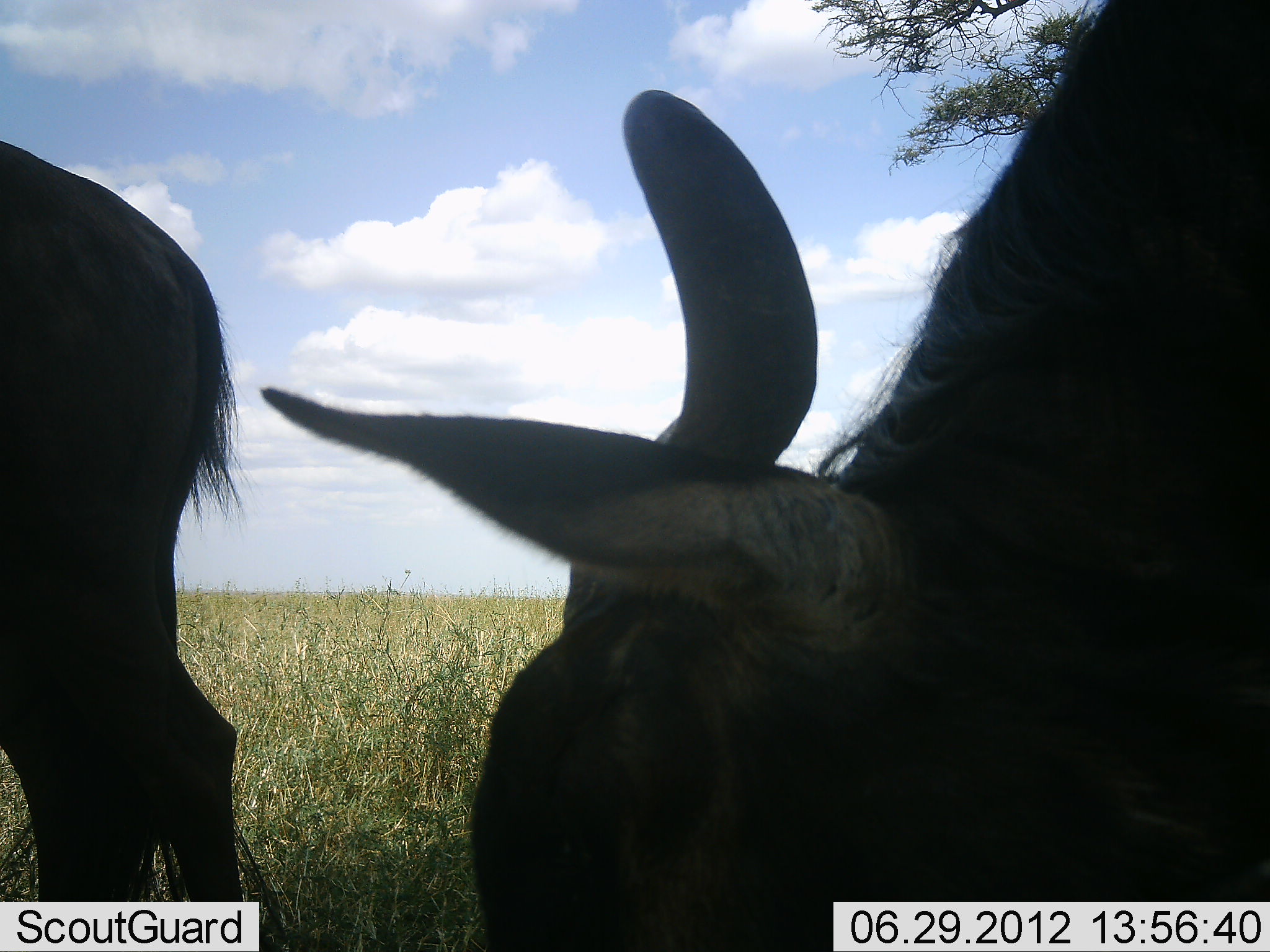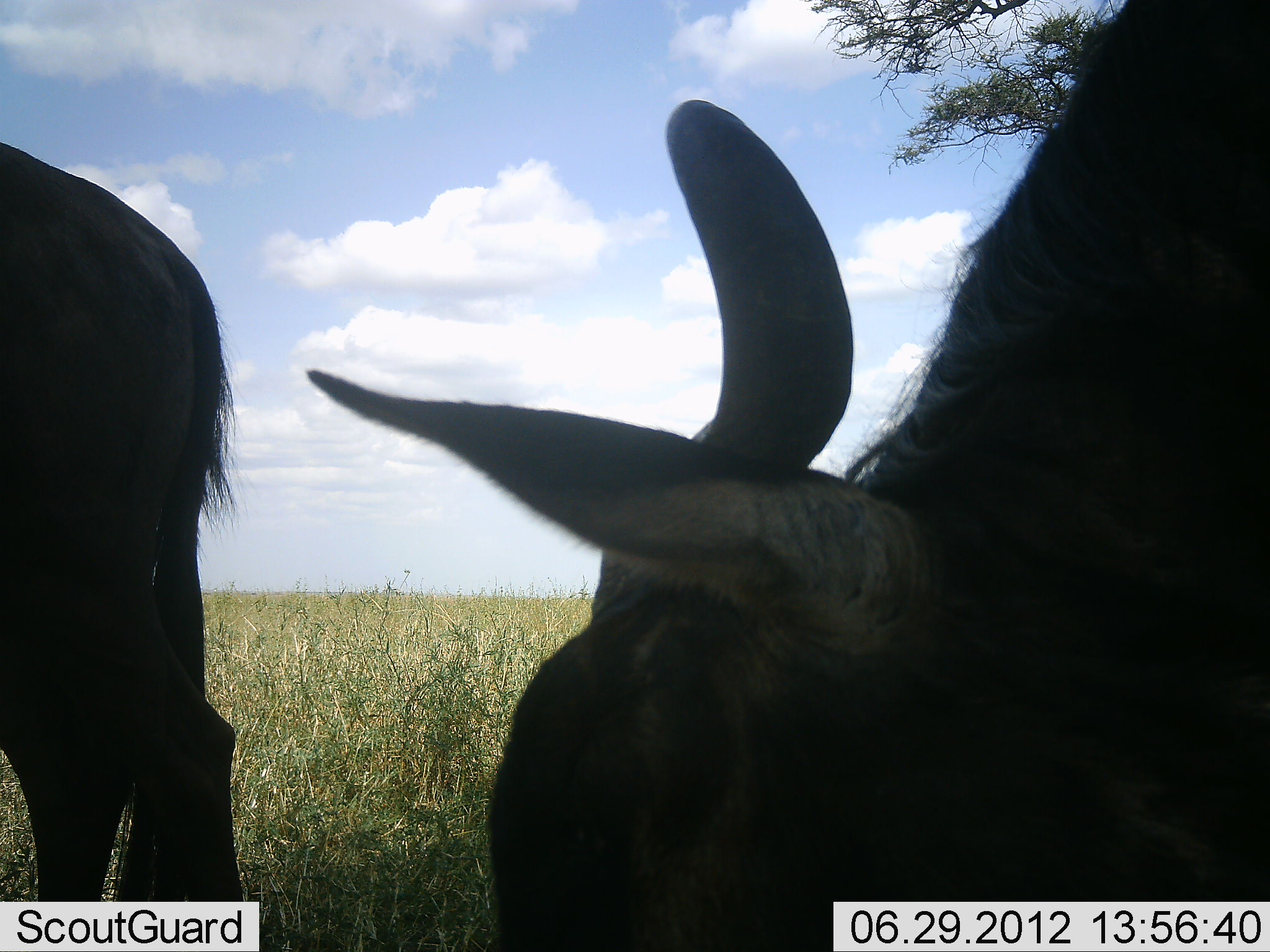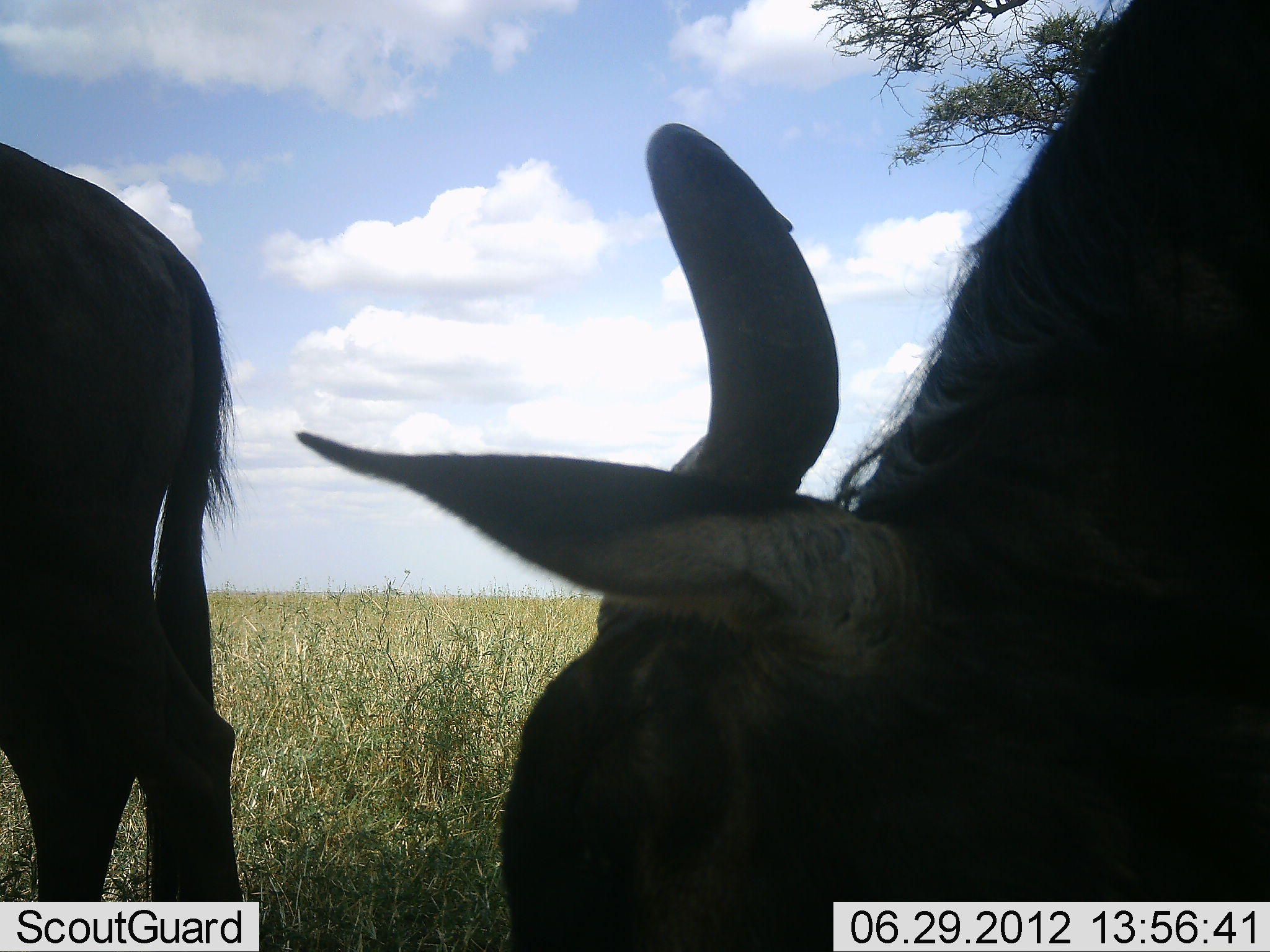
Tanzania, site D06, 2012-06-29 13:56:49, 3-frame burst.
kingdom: Animalia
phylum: Chordata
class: Mammalia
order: Artiodactyla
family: Bovidae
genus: Connochaetes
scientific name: Connochaetes taurinus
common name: blue wildebeest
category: wildebeest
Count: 2.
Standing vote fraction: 60%.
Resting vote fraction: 30%.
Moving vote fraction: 0%.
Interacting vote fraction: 0%.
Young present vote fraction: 0%.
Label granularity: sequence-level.